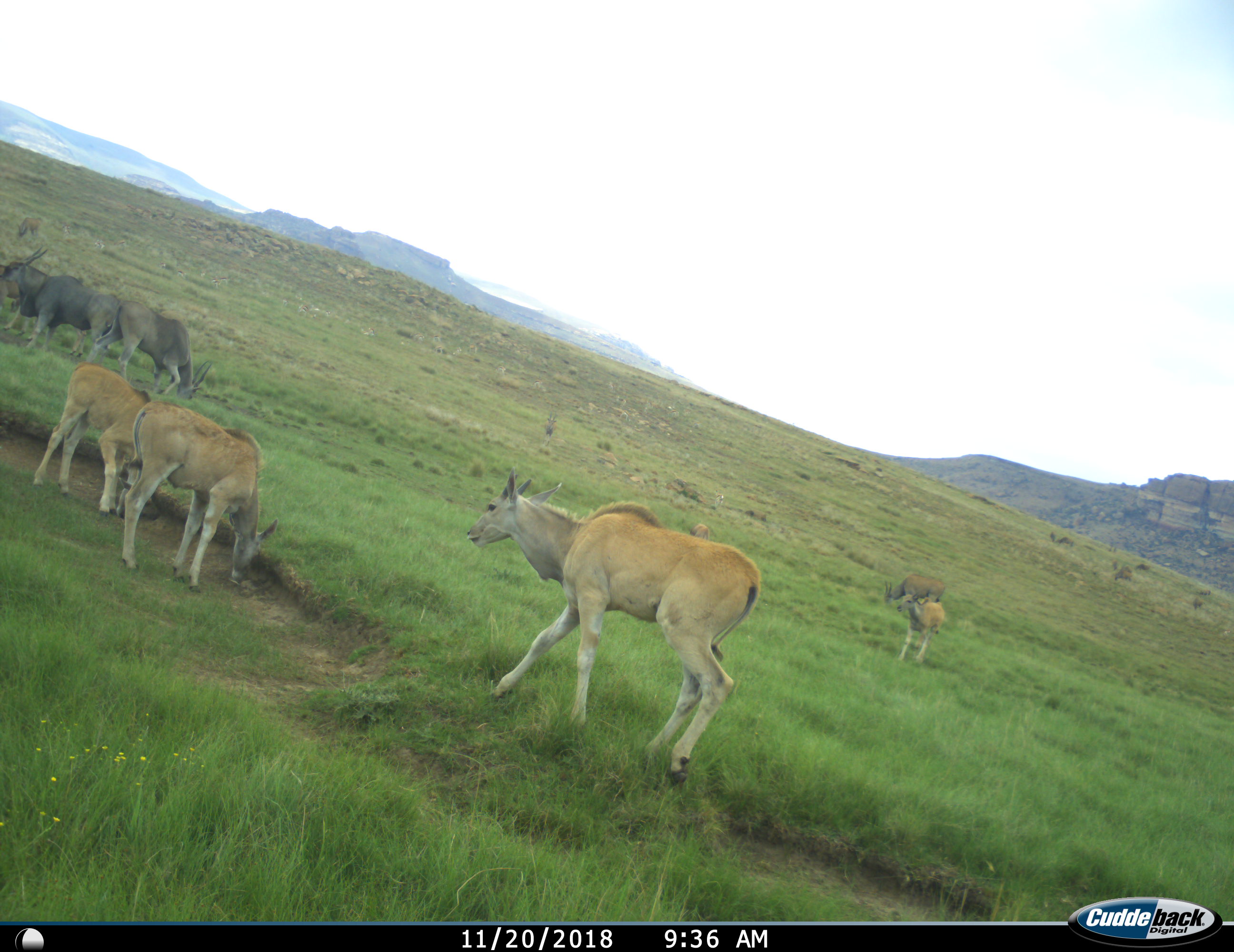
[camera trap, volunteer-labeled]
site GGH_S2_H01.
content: unidentified animal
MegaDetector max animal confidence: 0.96